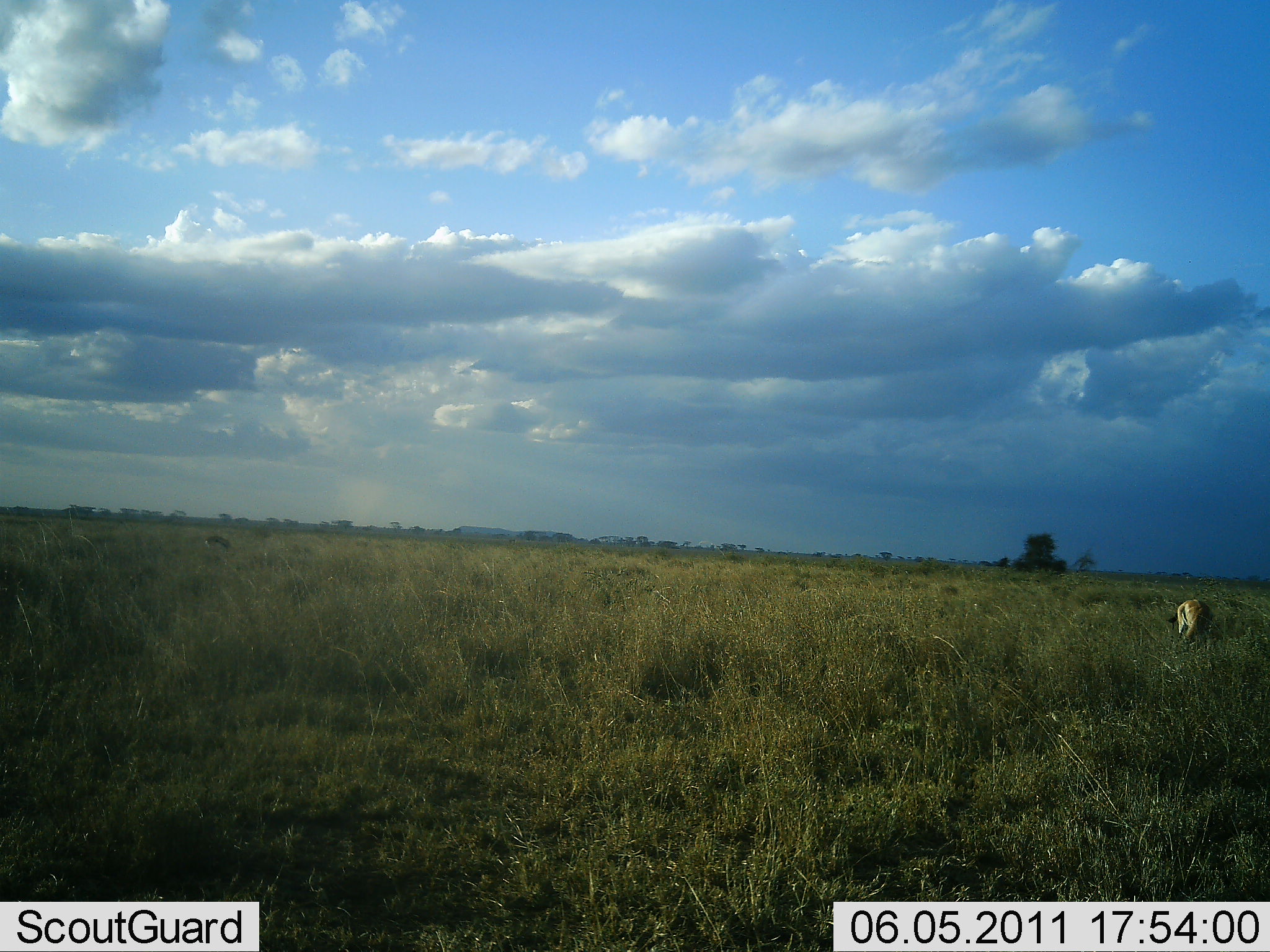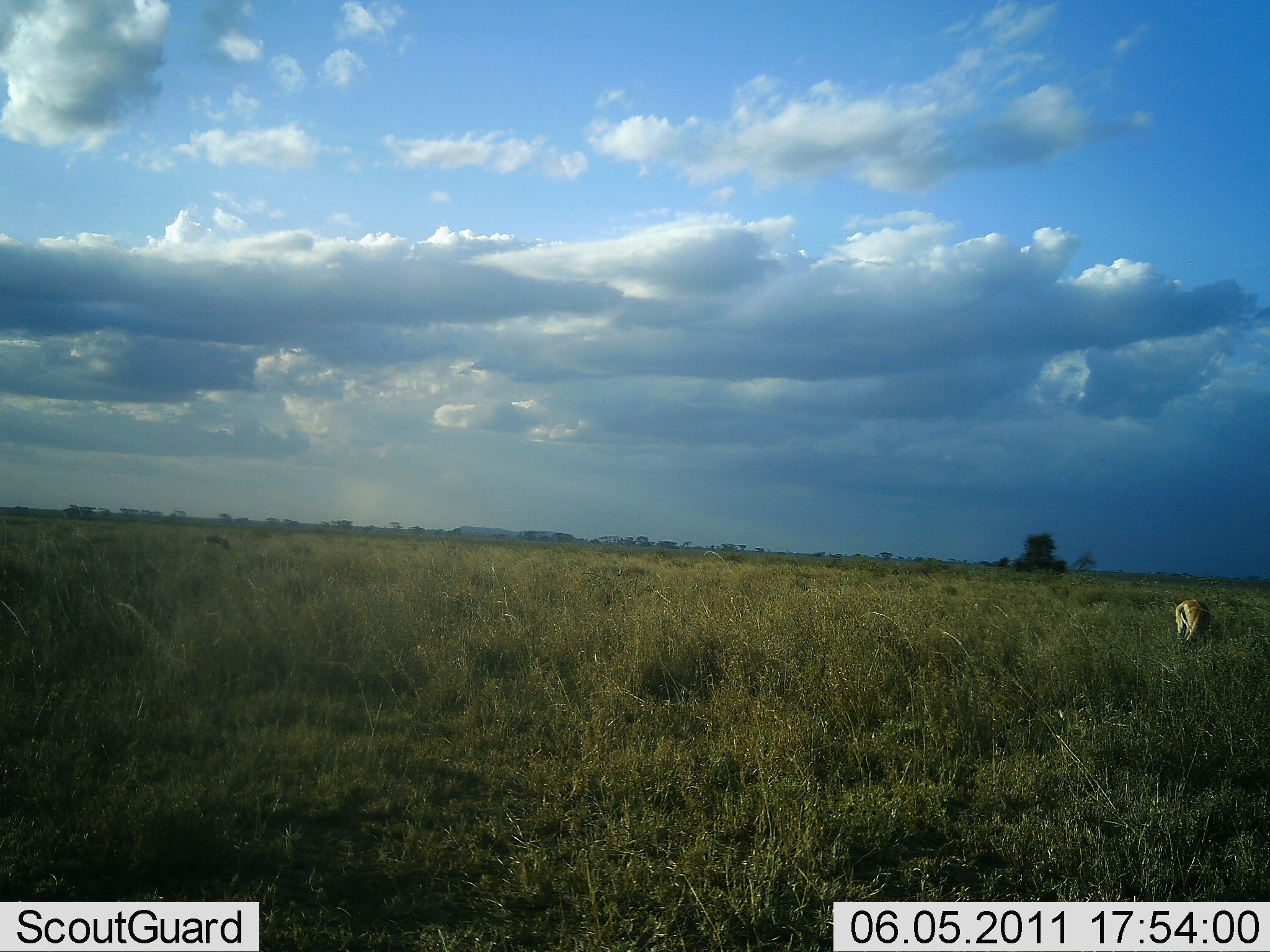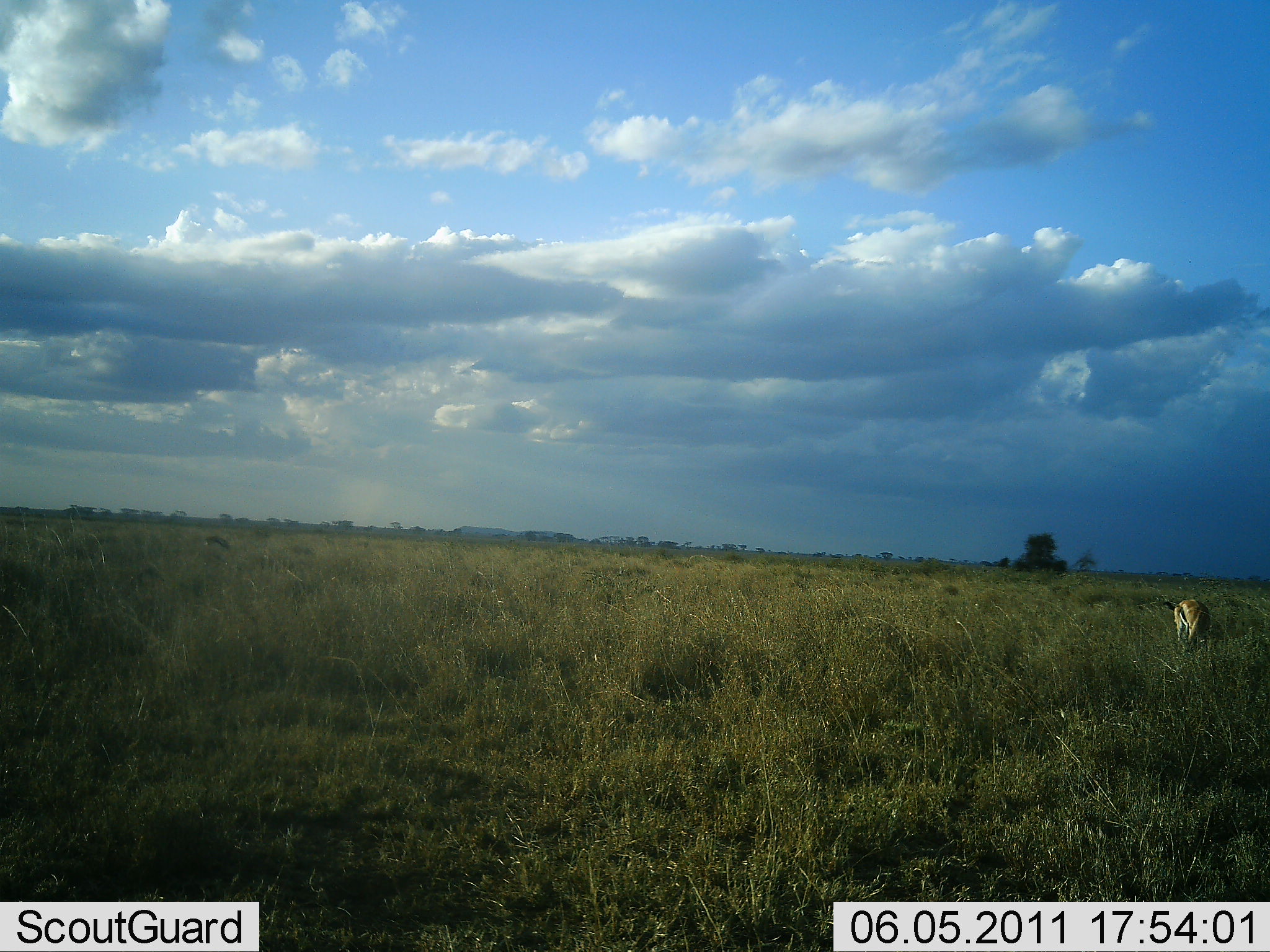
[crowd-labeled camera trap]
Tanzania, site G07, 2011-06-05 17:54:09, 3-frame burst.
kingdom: Animalia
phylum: Chordata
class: Mammalia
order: Artiodactyla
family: Bovidae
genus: Eudorcas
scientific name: Eudorcas thomsonii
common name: thomson's gazelle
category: gazellethomsons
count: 1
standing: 40%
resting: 0%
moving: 0%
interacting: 0%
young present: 0%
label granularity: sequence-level